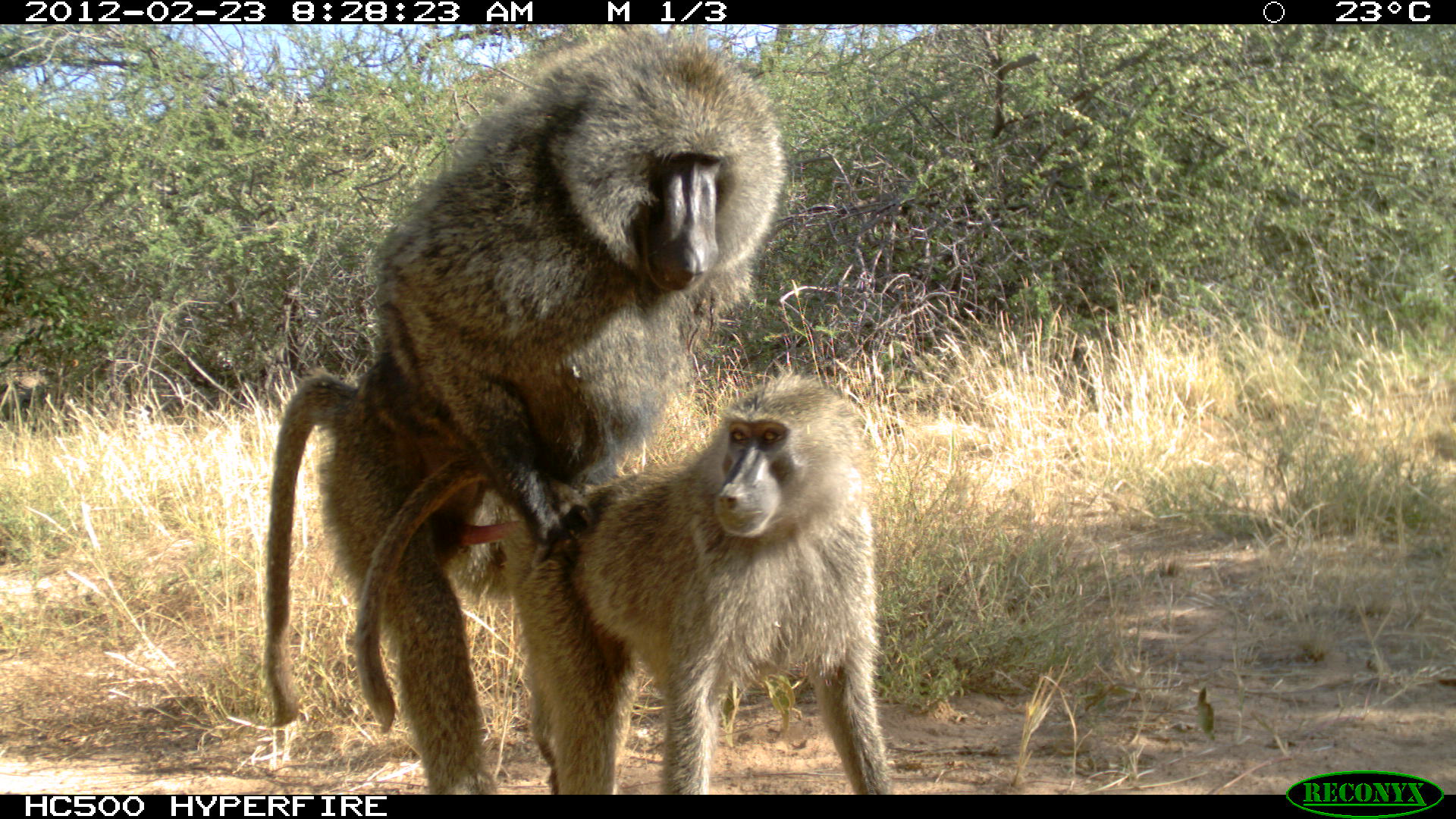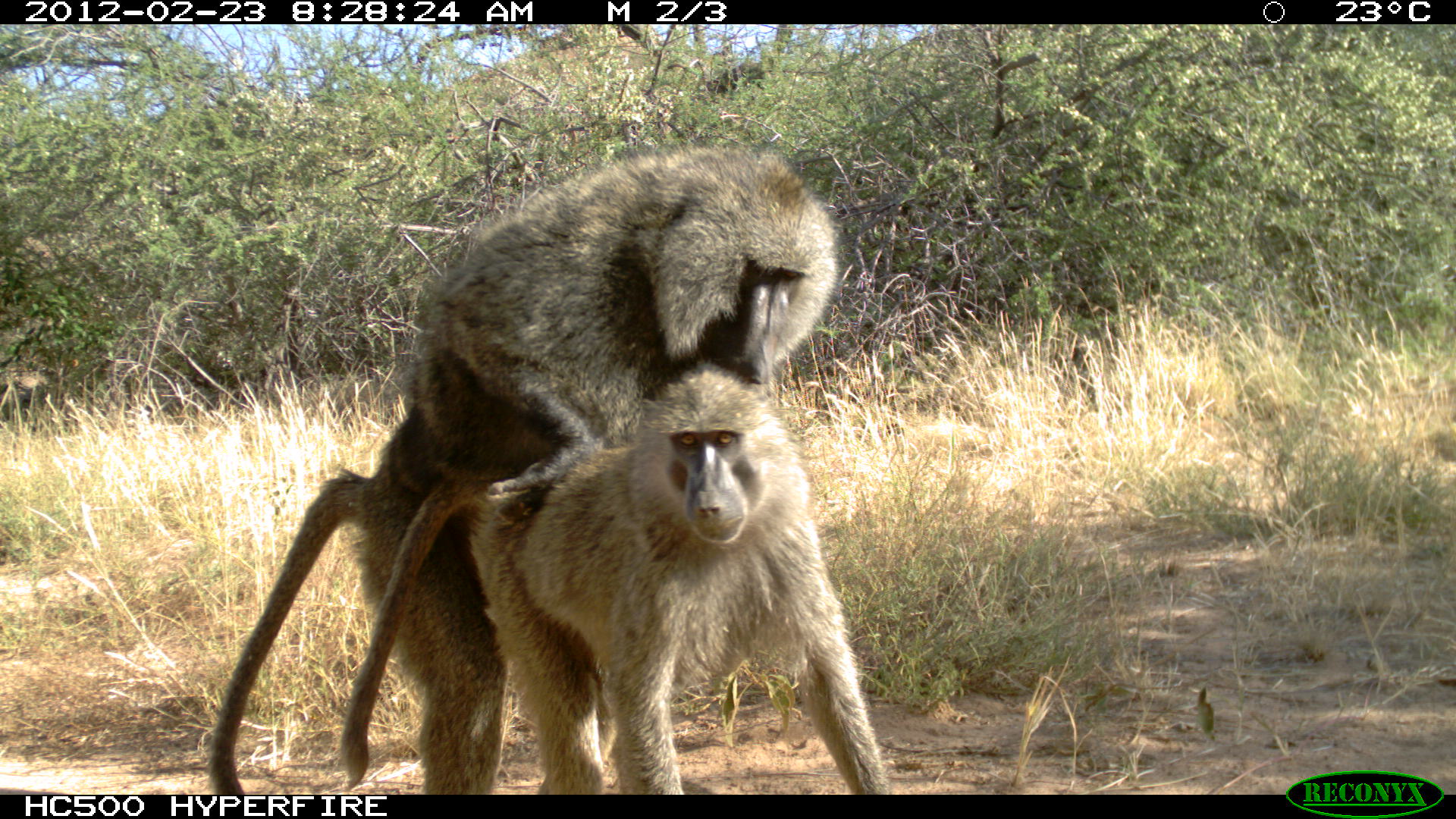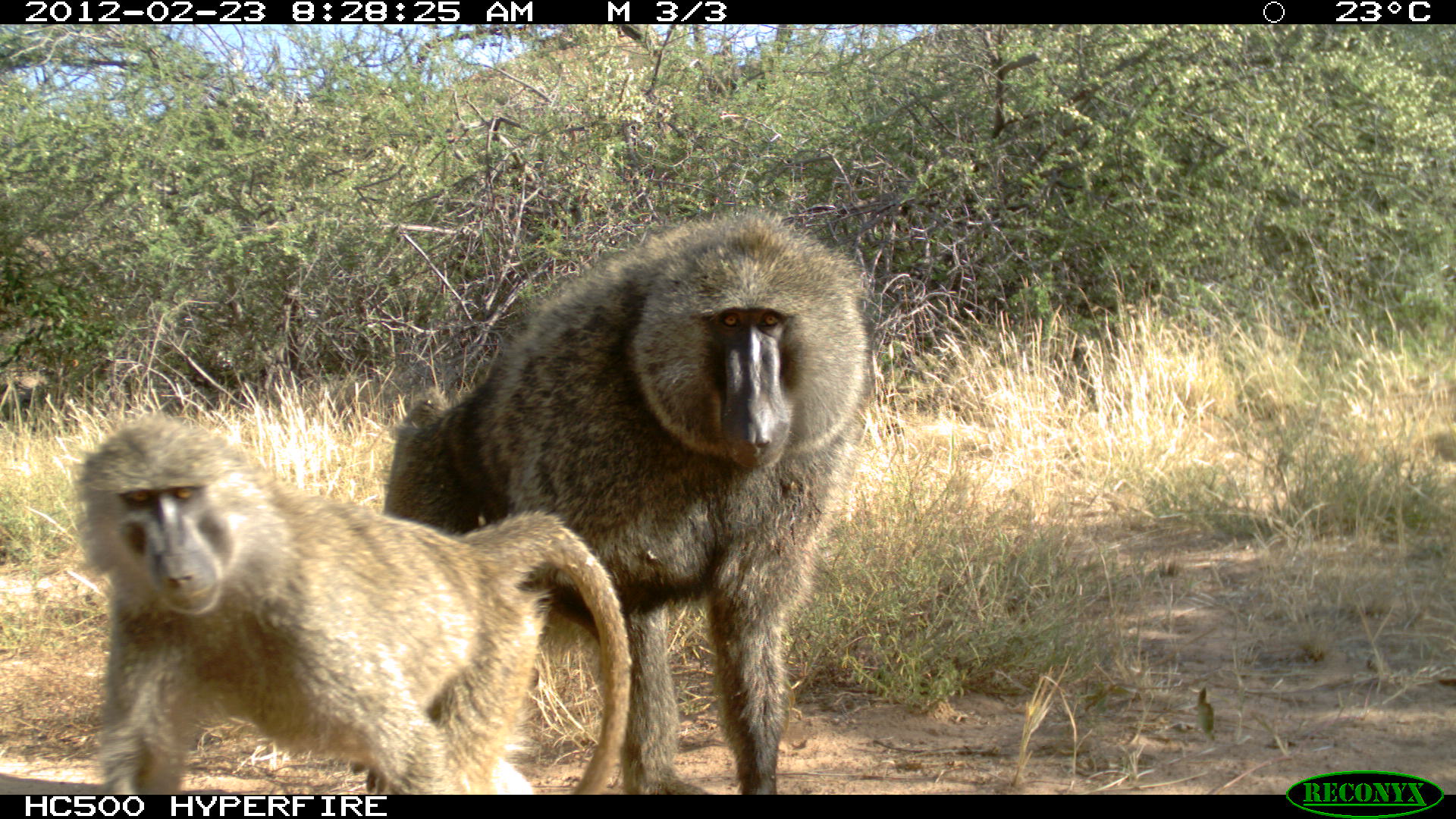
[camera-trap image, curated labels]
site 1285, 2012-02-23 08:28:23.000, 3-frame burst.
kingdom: Animalia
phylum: Chordata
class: Mammalia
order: Primates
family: Cercopithecidae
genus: Papio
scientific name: Papio anubis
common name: olive baboon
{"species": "Papio anubis (olive baboon)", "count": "2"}